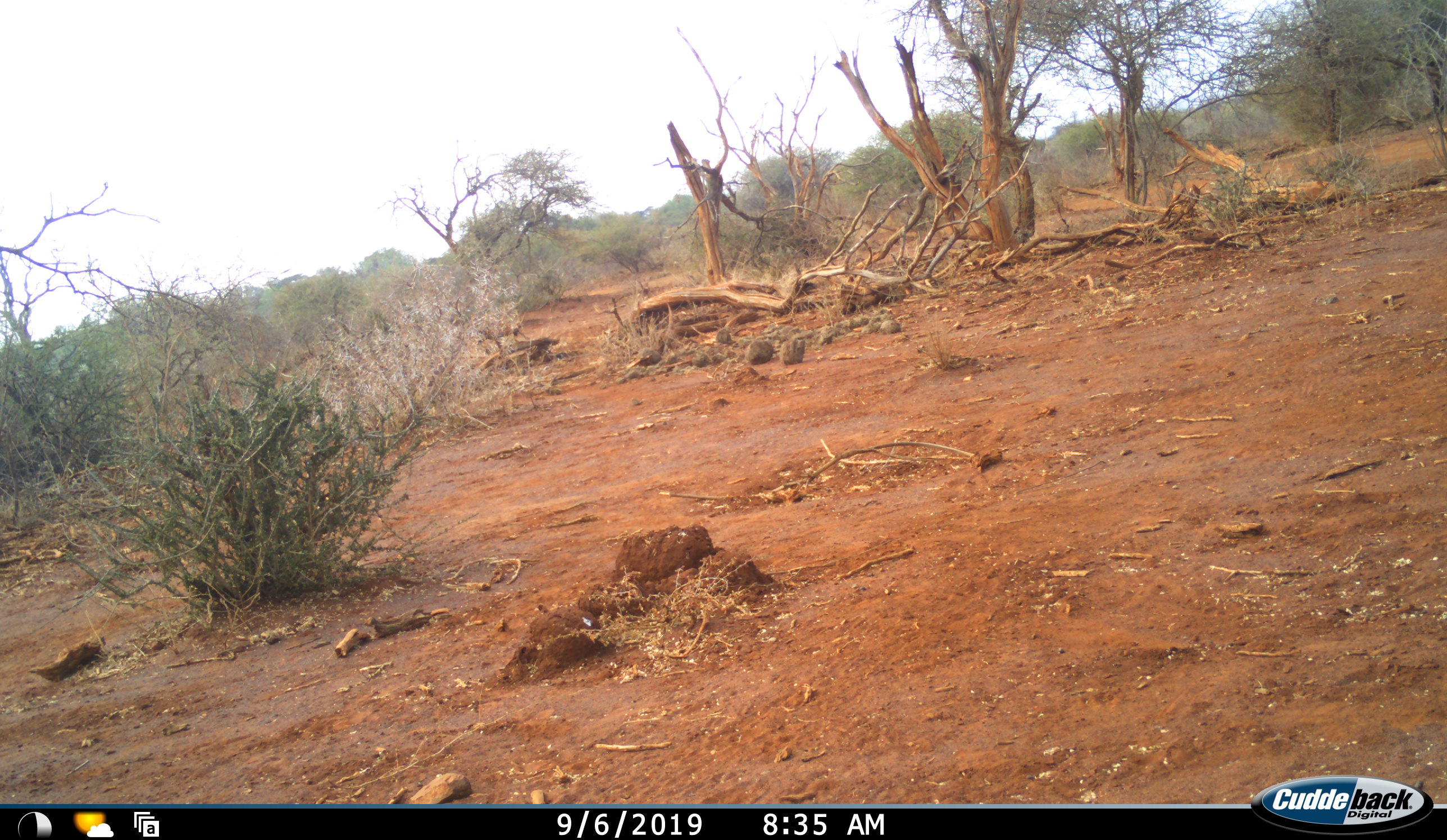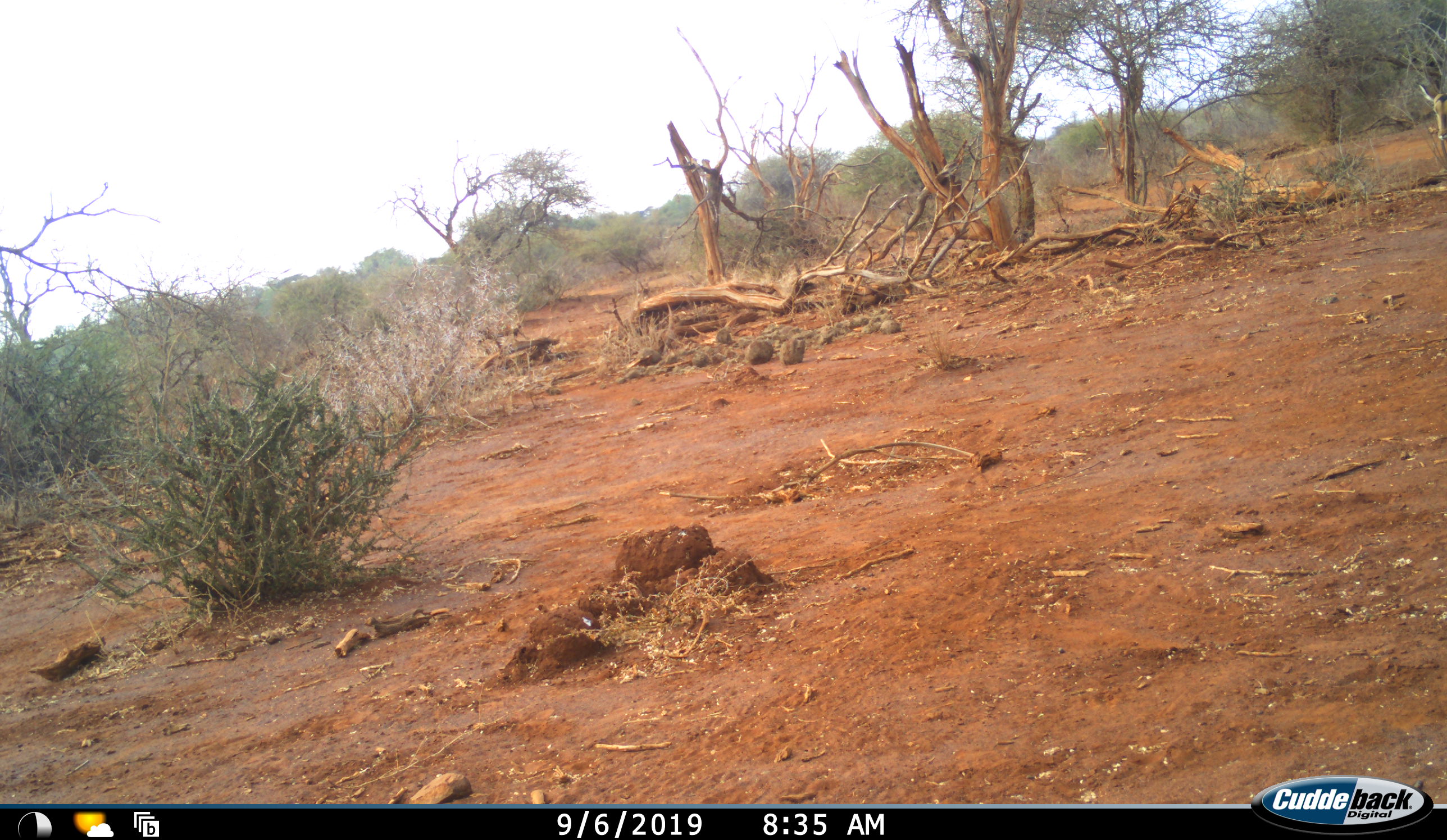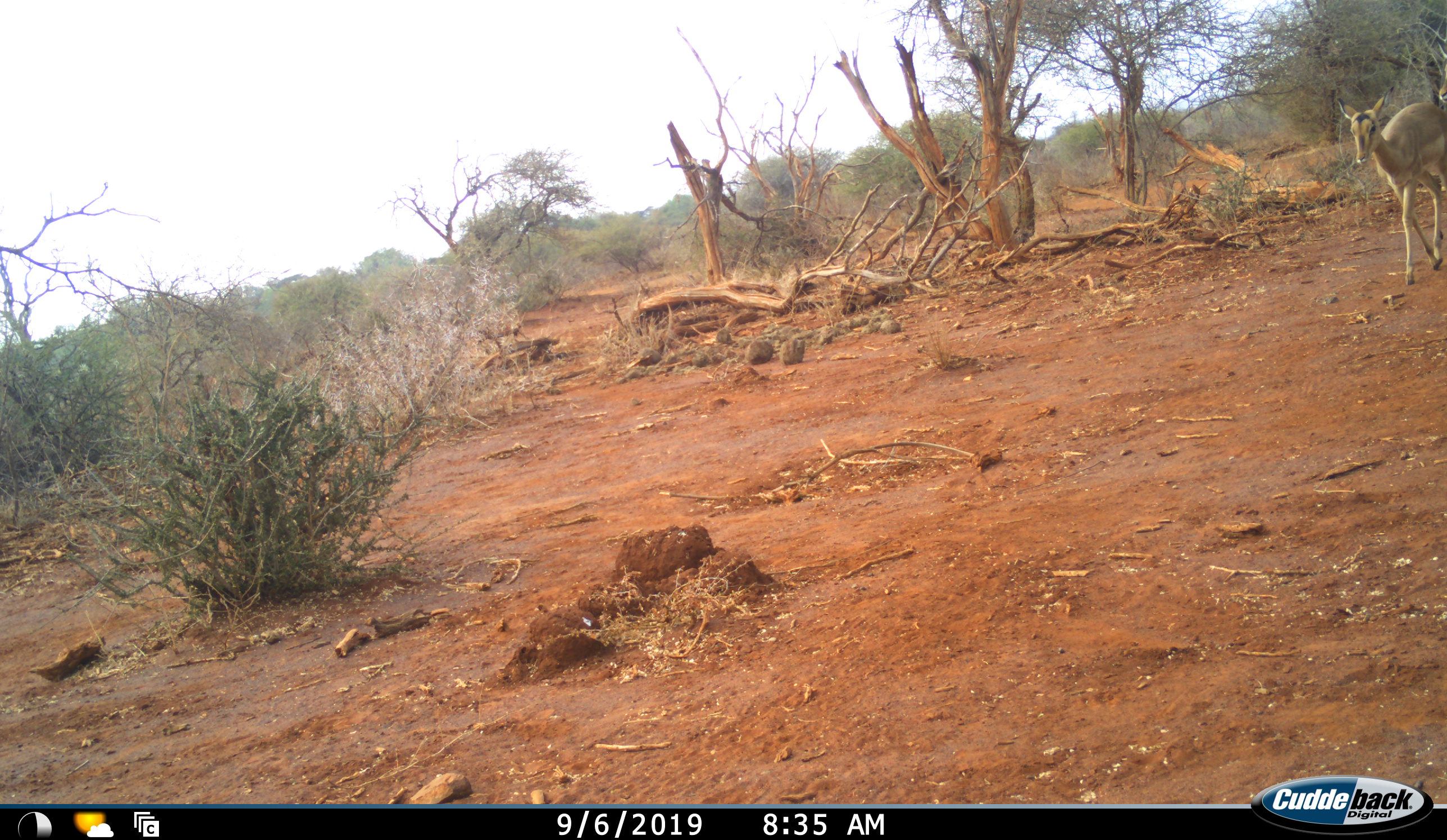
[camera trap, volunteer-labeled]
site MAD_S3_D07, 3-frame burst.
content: unidentified animal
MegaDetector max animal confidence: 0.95